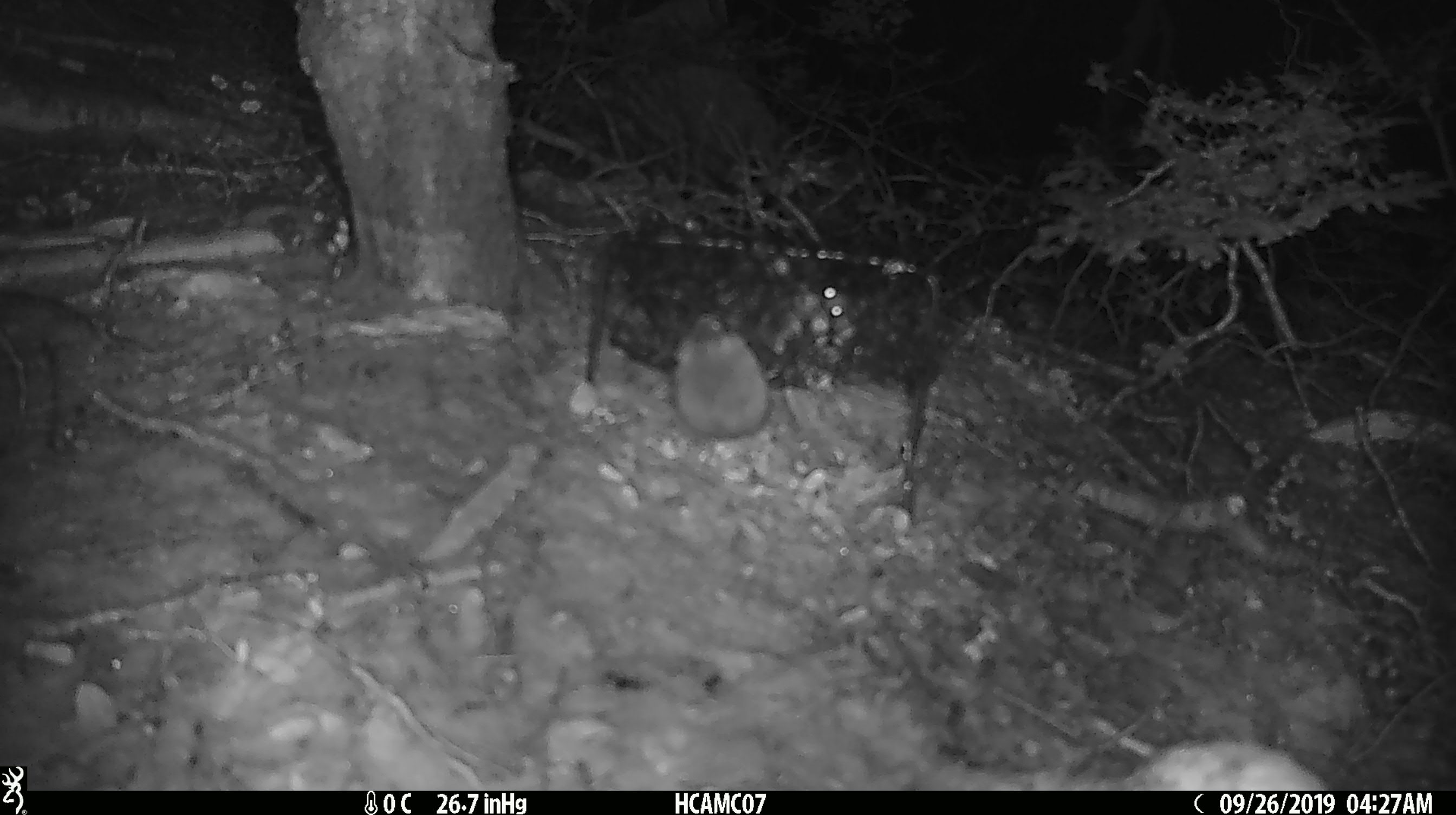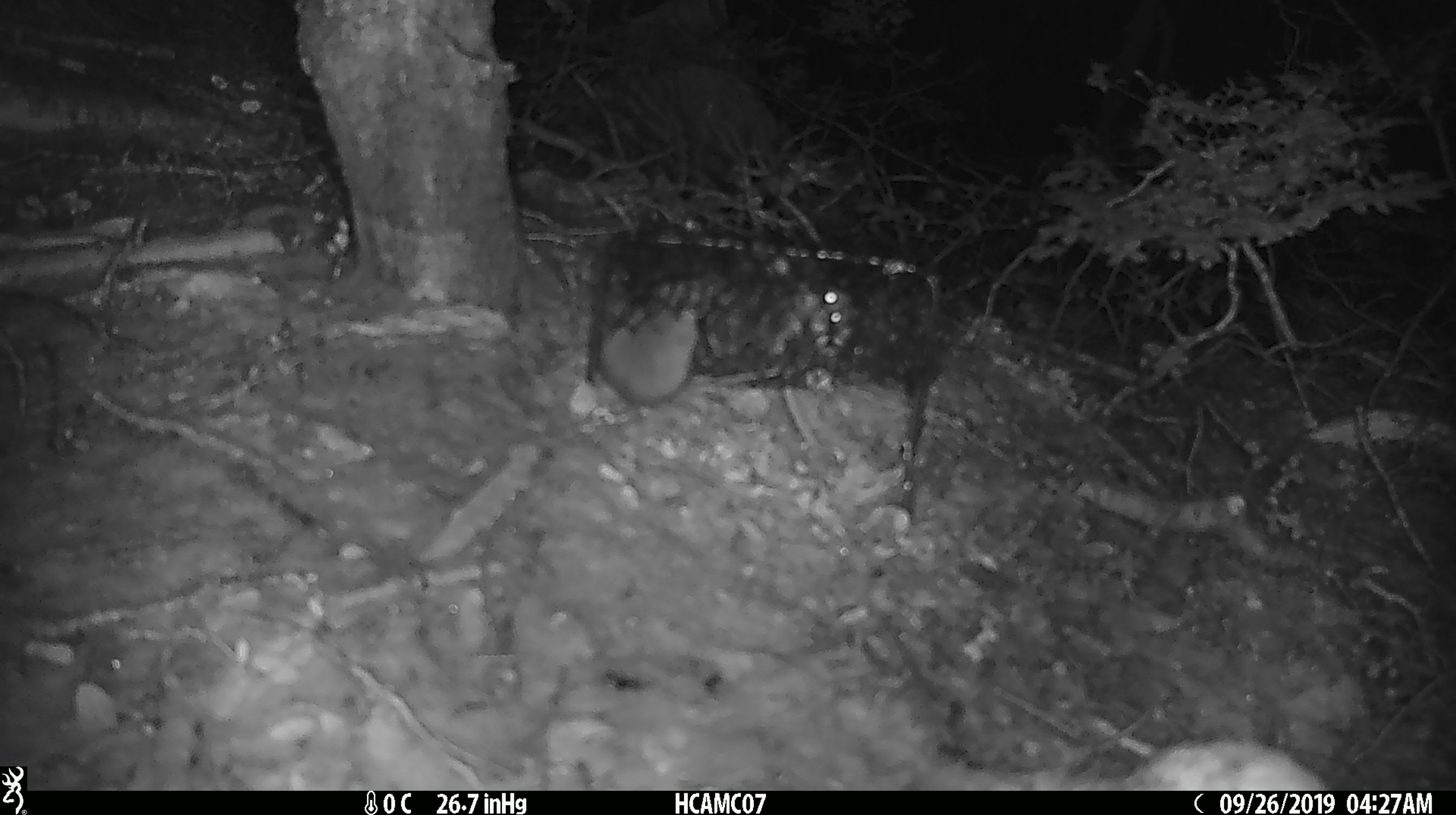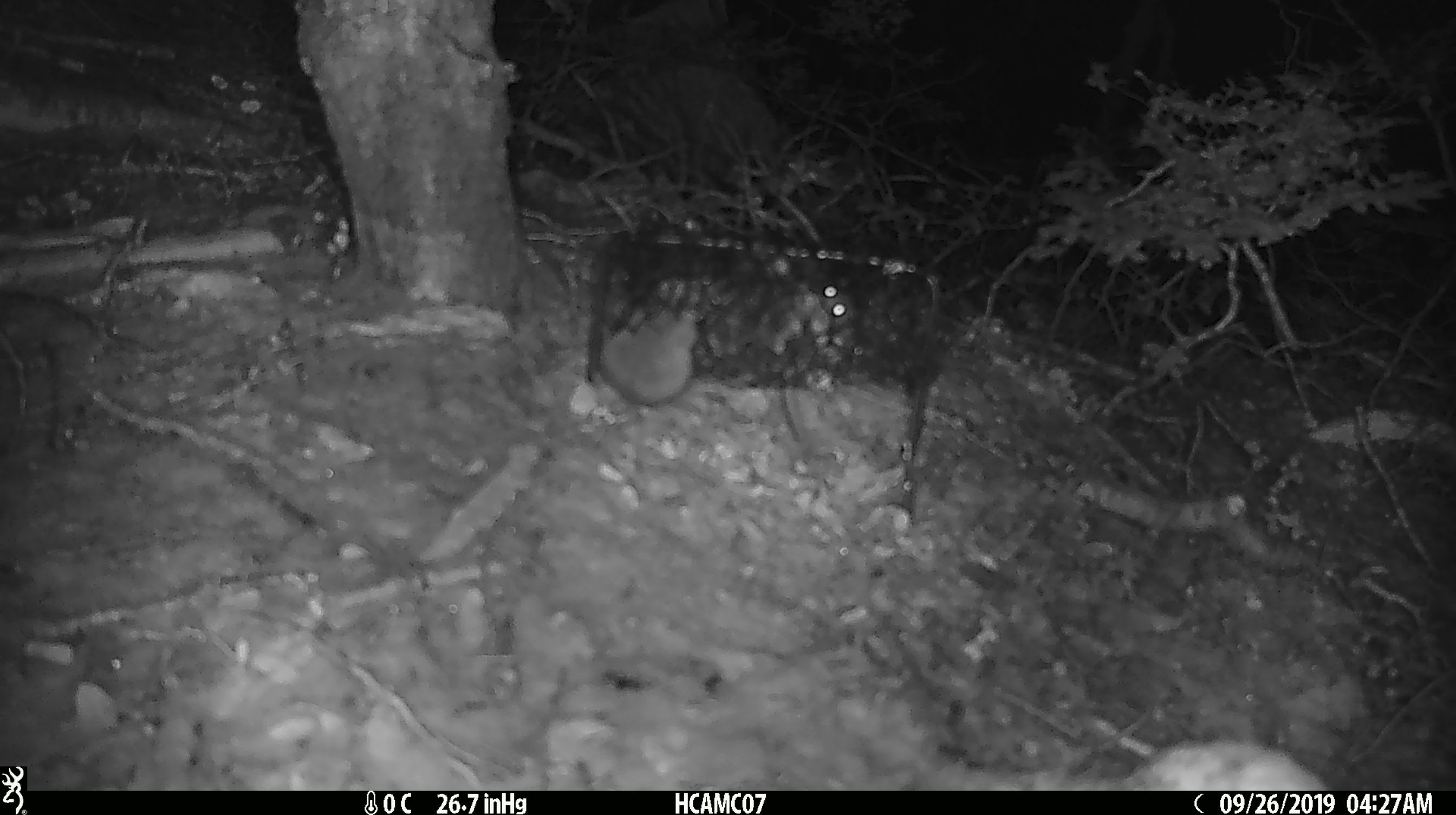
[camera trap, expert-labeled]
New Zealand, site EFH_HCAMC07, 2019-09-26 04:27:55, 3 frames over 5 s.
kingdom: Animalia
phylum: Chordata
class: Mammalia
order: Rodentia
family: Muridae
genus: Mus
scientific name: Mus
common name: mouse